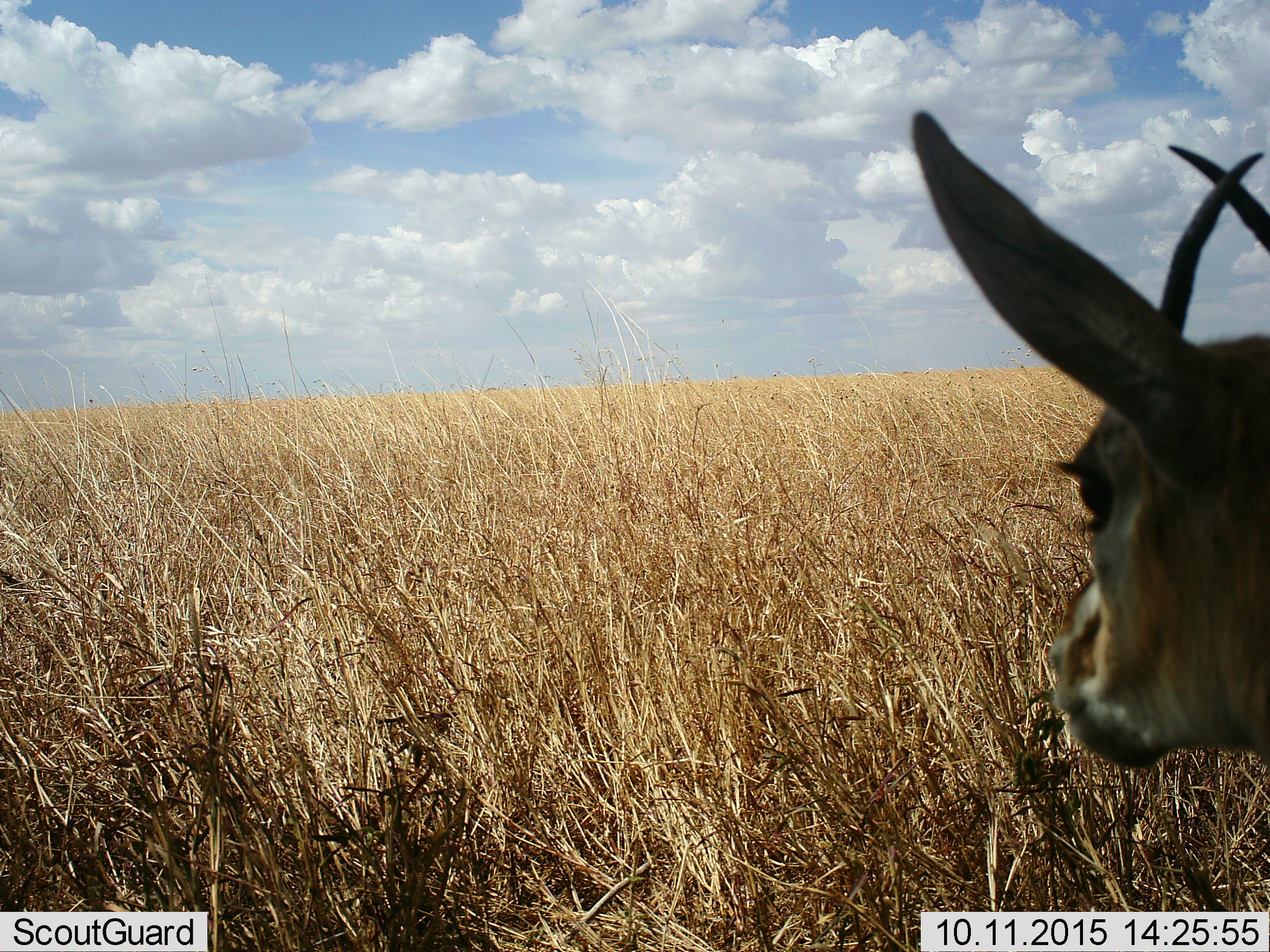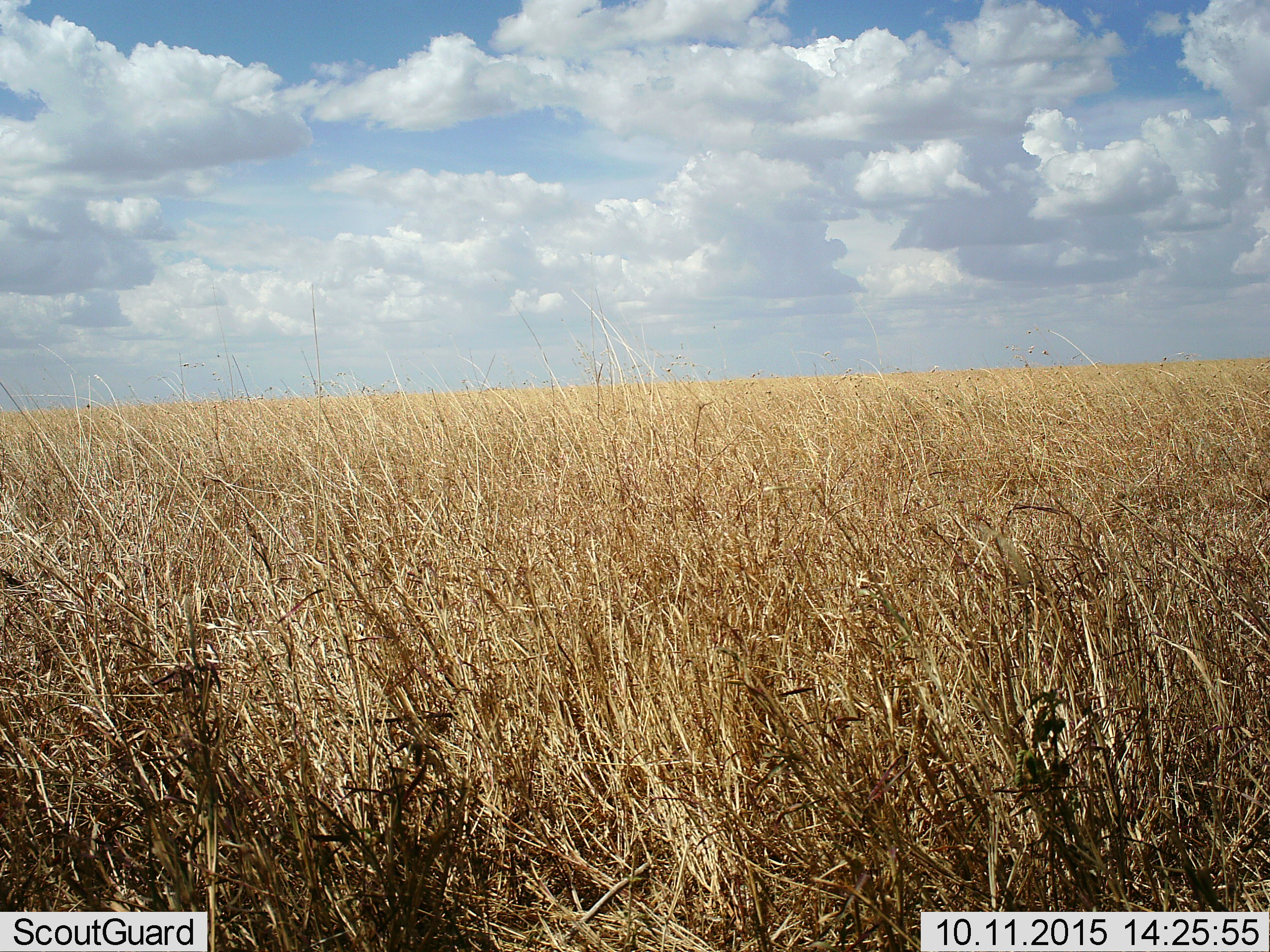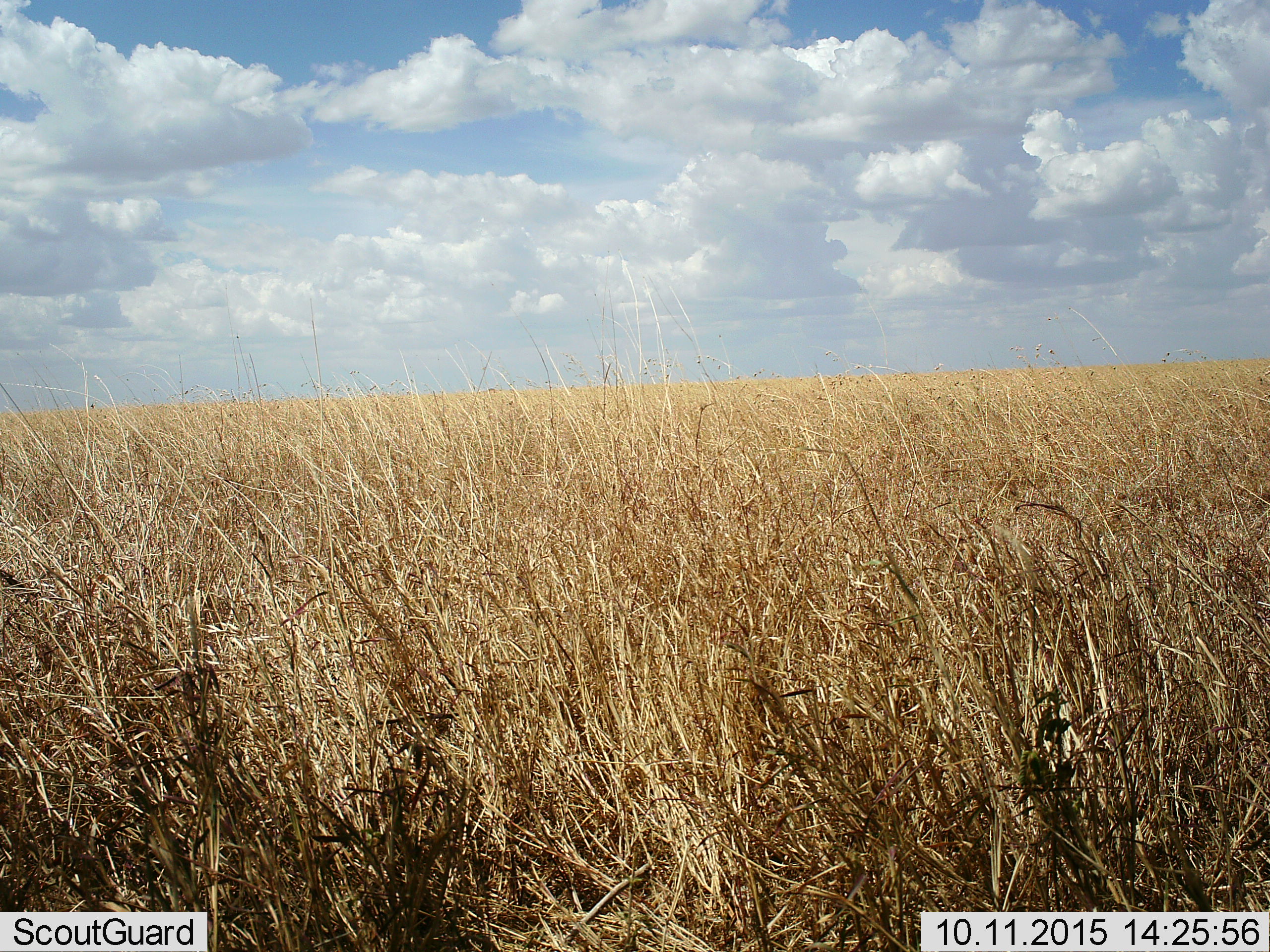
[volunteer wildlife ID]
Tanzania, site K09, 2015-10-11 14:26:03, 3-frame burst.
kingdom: Animalia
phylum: Chordata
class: Mammalia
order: Artiodactyla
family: Bovidae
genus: Eudorcas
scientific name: Eudorcas thomsonii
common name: thomson's gazelle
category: gazellethomsons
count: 1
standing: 62%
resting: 0%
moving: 38%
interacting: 0%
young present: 0%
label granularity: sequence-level